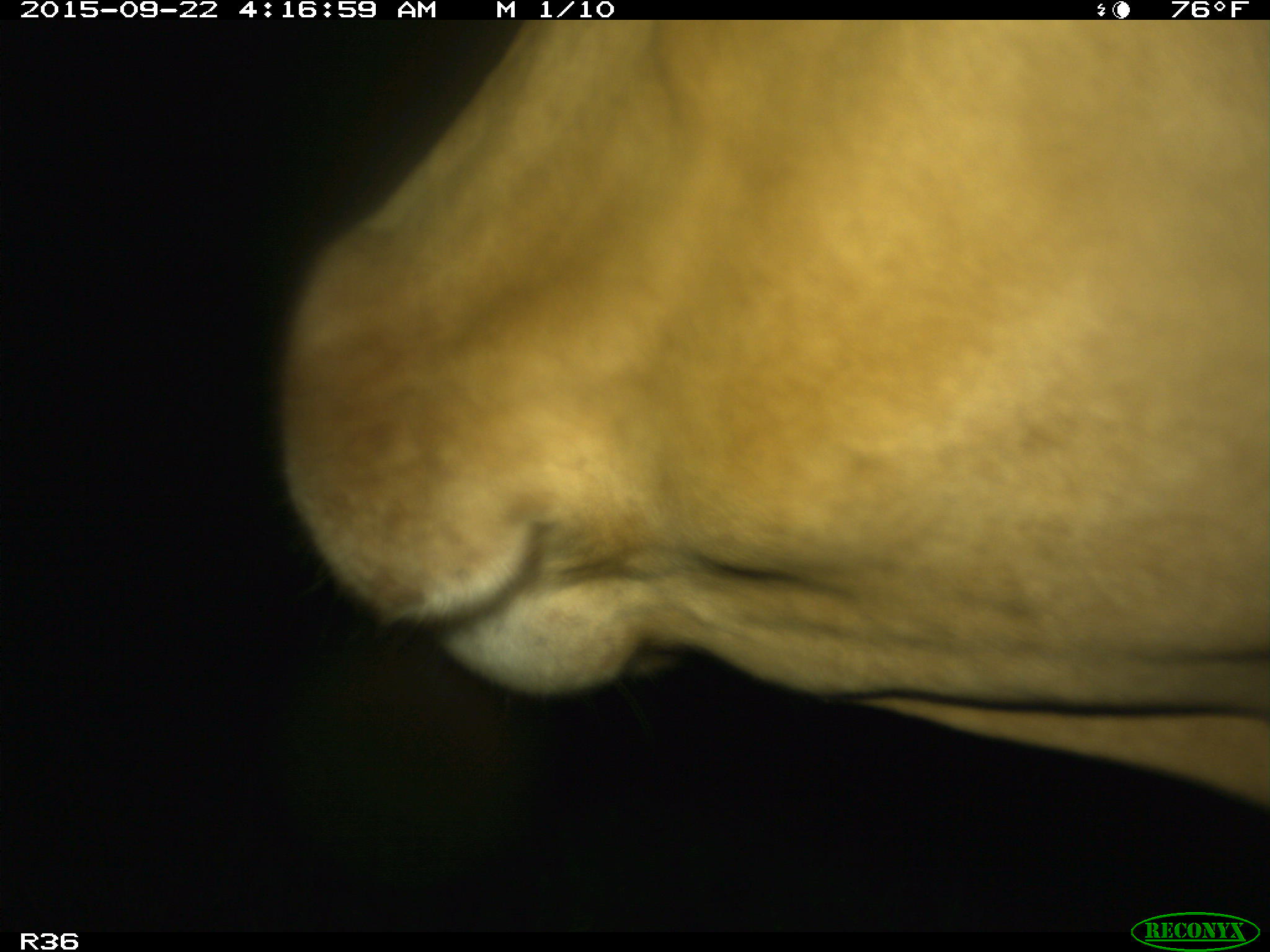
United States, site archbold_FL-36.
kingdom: Animalia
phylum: Chordata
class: Mammalia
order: Artiodactyla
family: Bovidae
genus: Bos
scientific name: Bos taurus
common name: domestic cow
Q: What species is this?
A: Bos taurus (domestic cow).